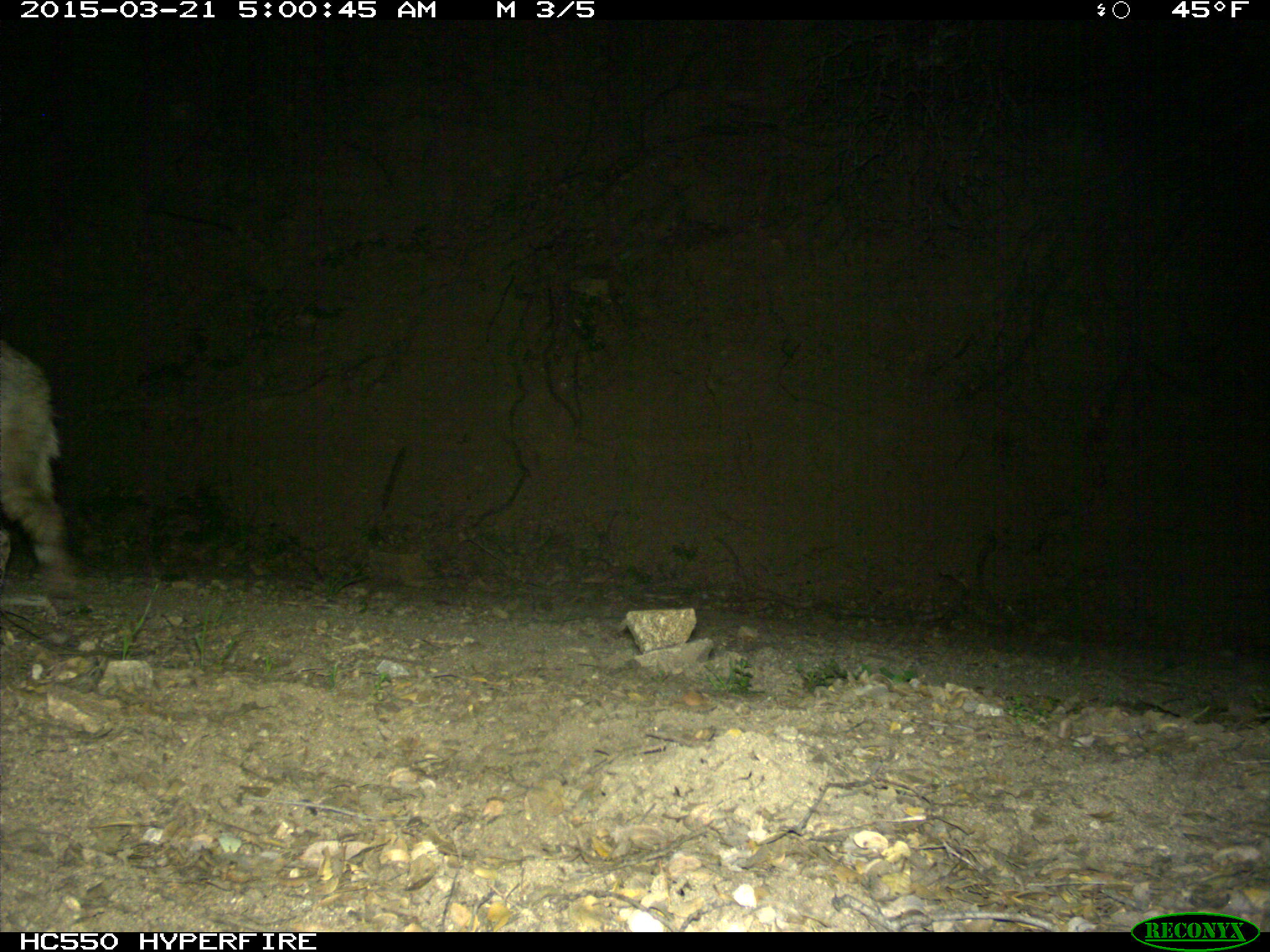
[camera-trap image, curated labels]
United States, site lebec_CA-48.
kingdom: Animalia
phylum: Chordata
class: Mammalia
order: Carnivora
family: Canidae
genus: Canis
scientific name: Canis latrans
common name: coyote